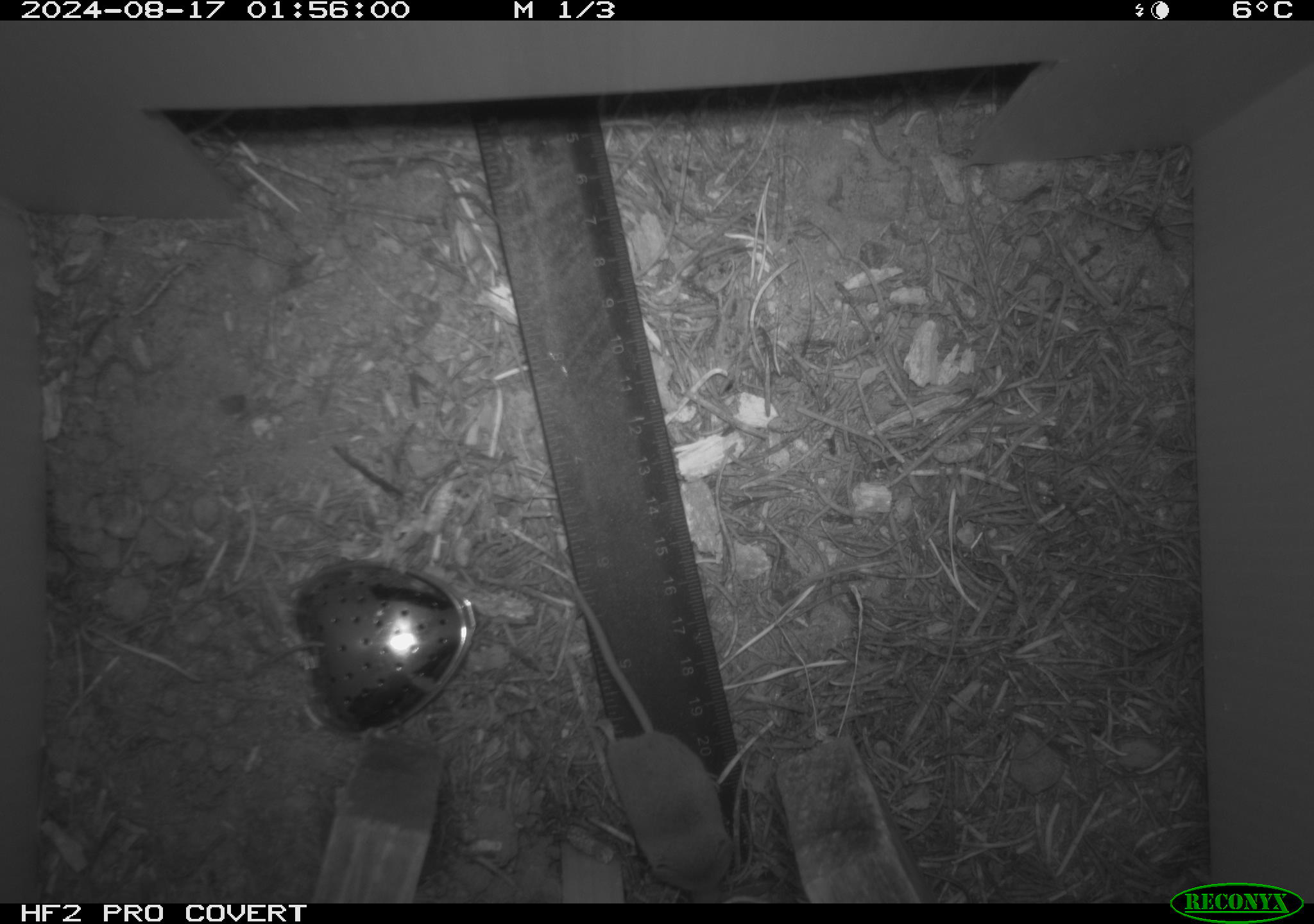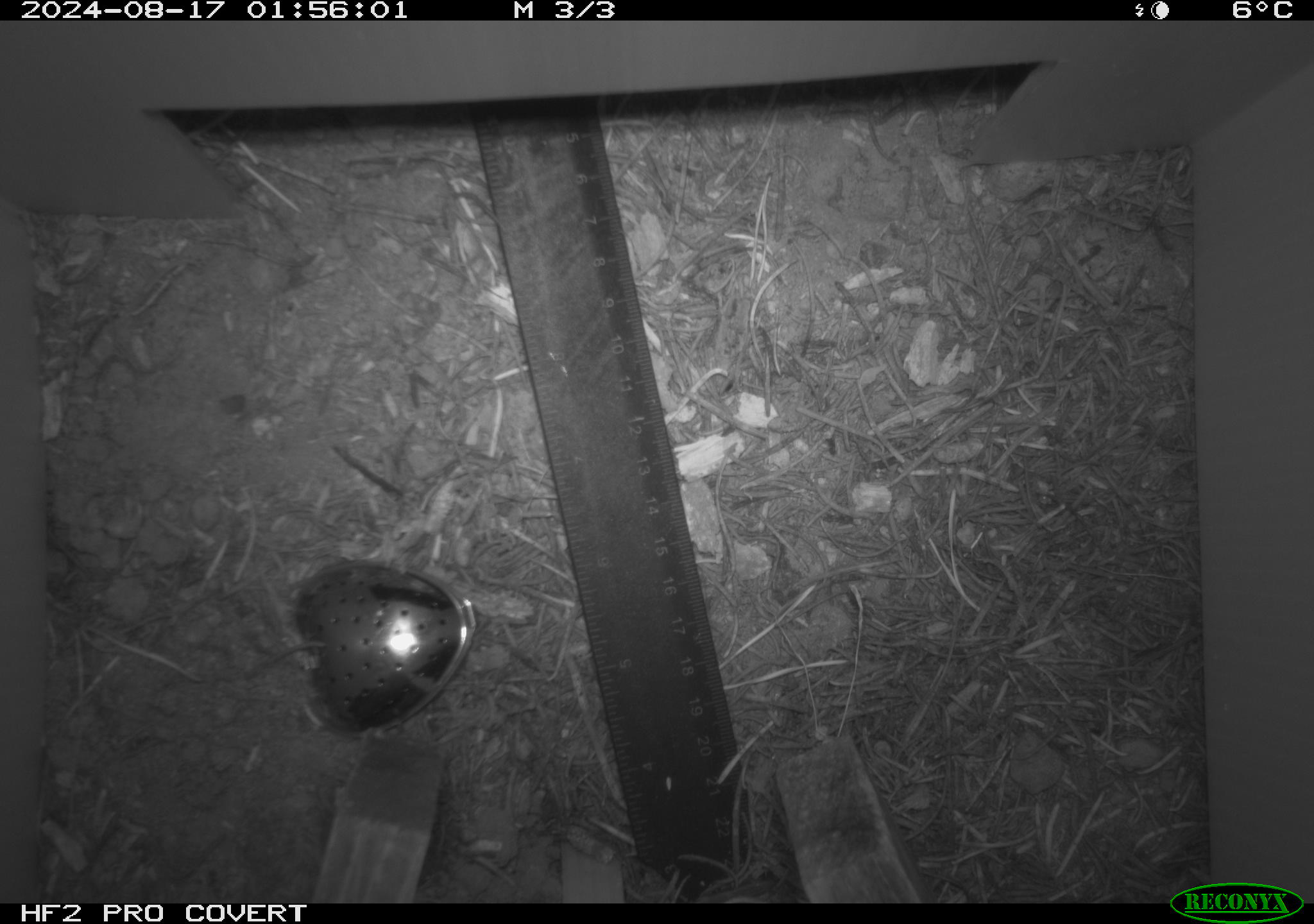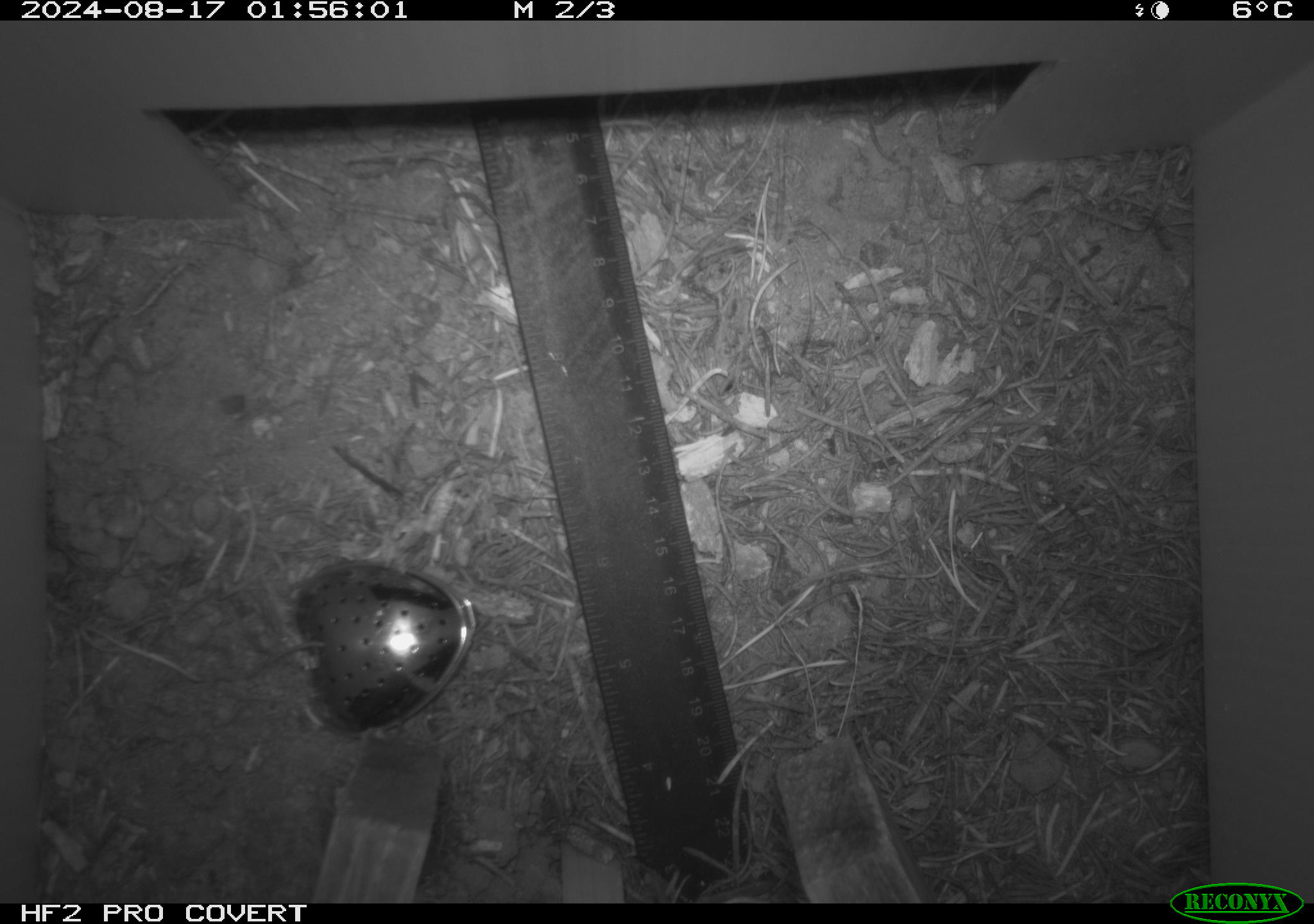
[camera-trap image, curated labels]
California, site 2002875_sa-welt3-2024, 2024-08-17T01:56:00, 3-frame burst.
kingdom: Animalia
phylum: Chordata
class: Mammalia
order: Eulipotyphla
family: Soricidae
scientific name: Soricidae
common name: shrews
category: soricidae family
Soricidae family (shrews) (Soricidae).